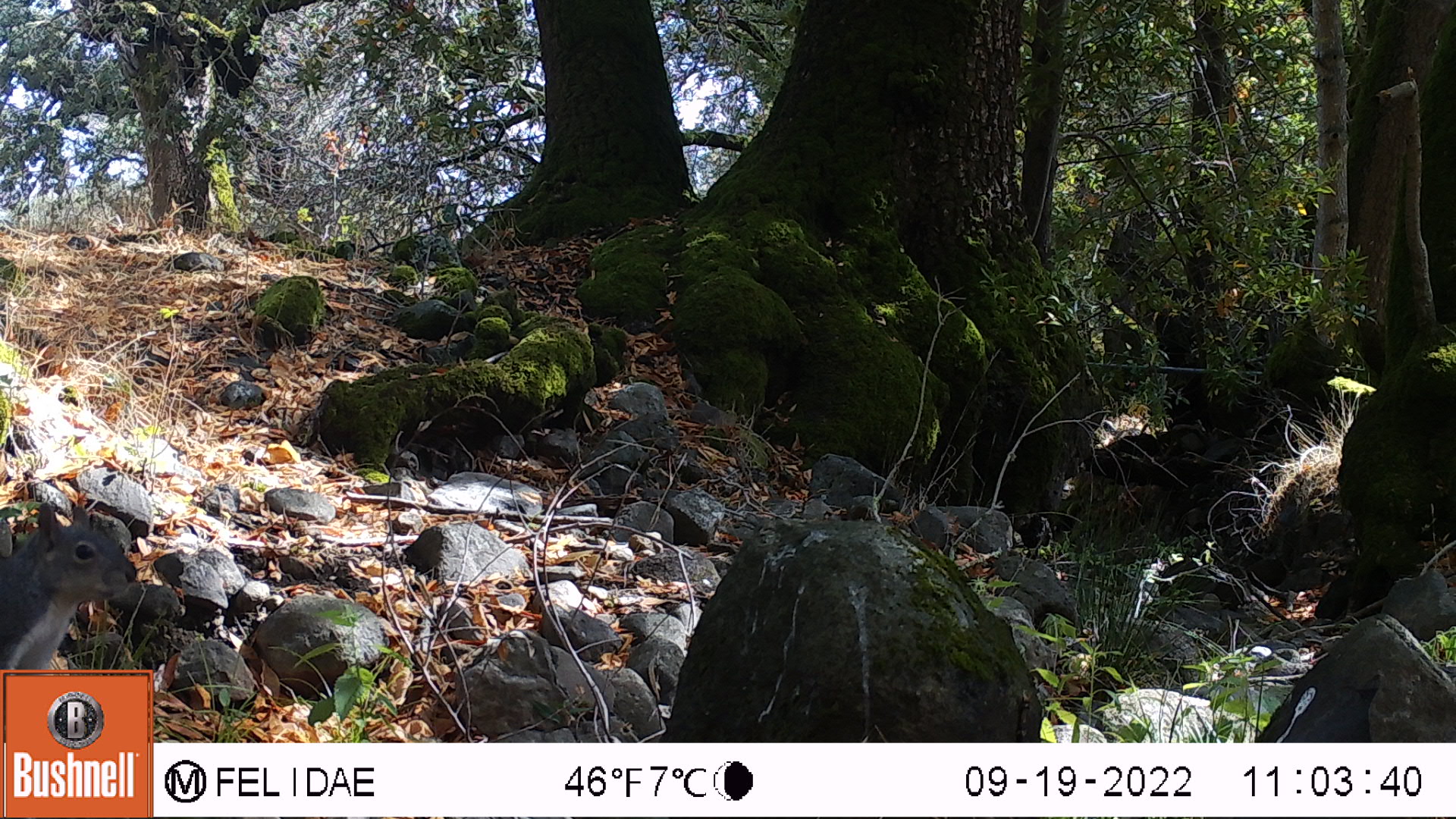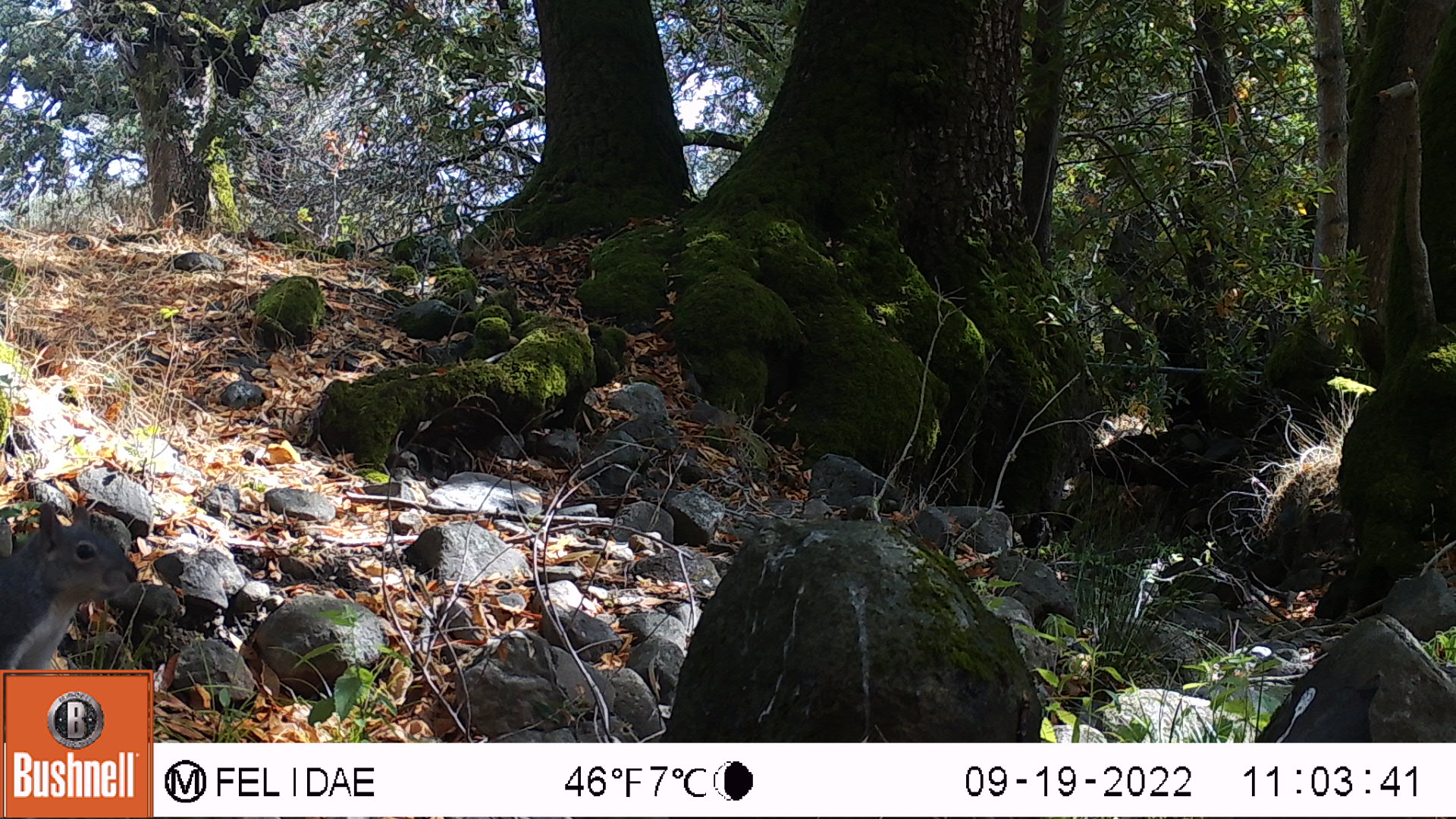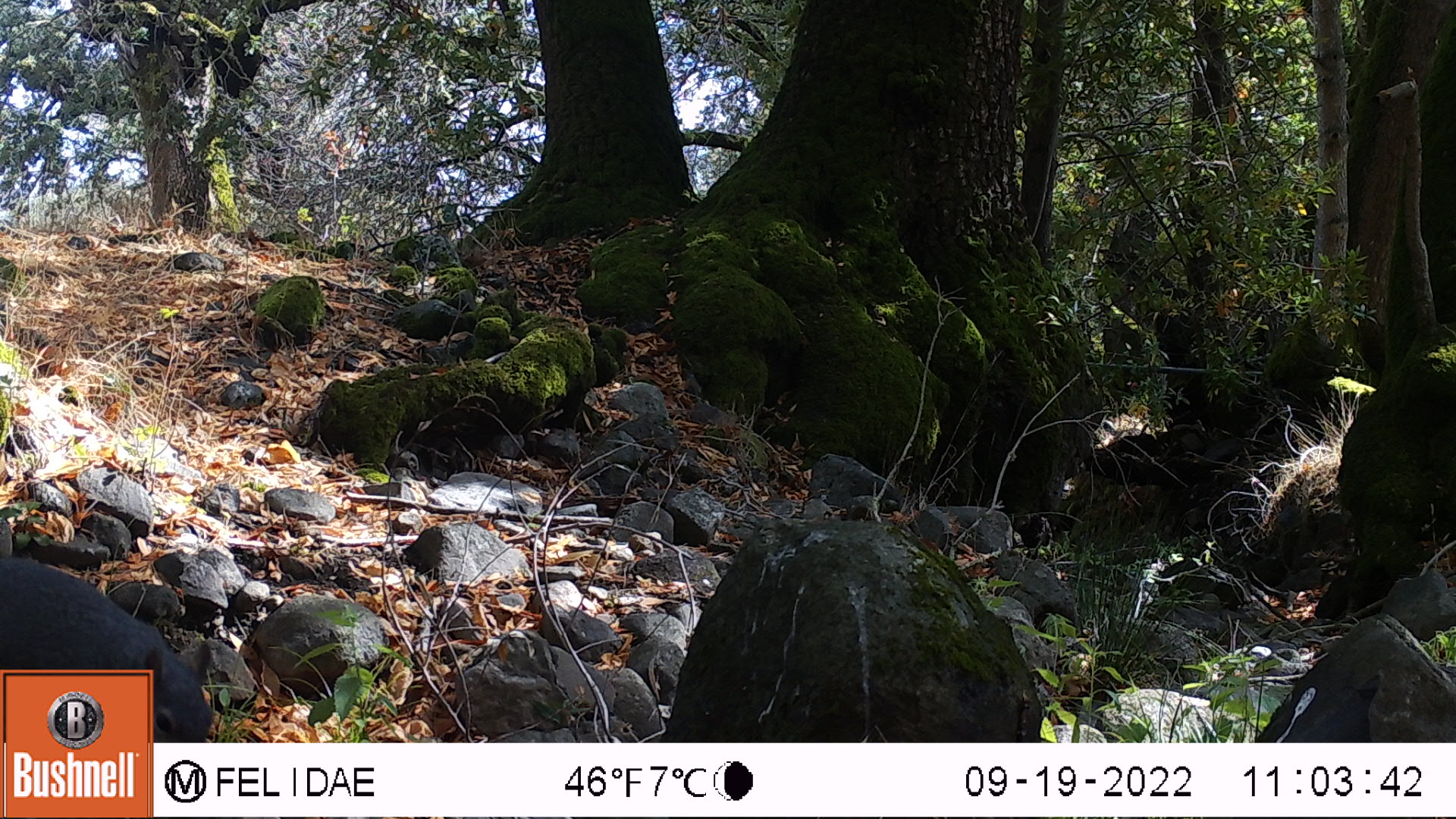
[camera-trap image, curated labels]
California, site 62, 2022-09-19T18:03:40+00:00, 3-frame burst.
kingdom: Animalia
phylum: Chordata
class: Mammalia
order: Rodentia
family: Sciuridae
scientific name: Sciuridae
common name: squirrel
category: unknown squirrel